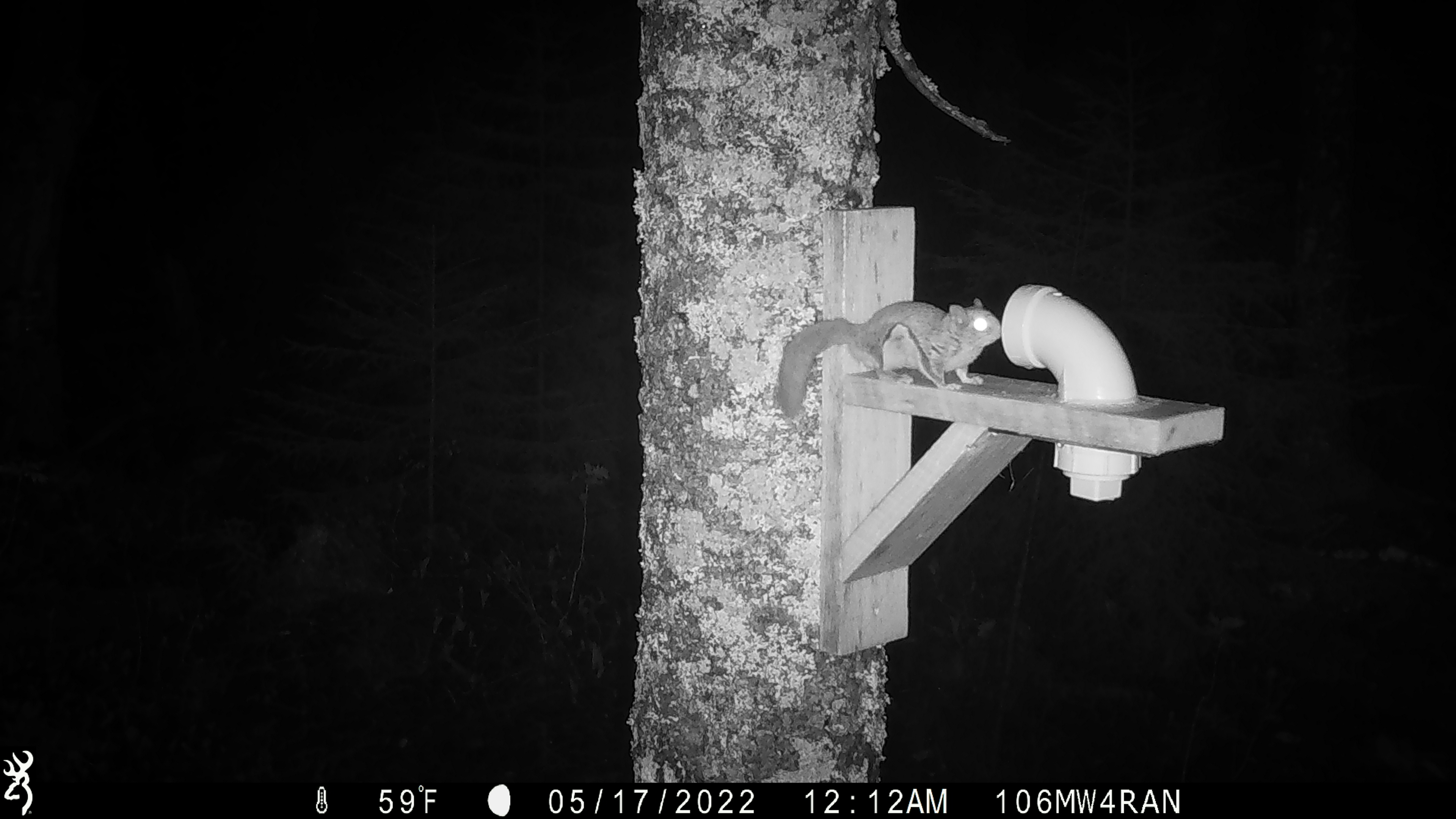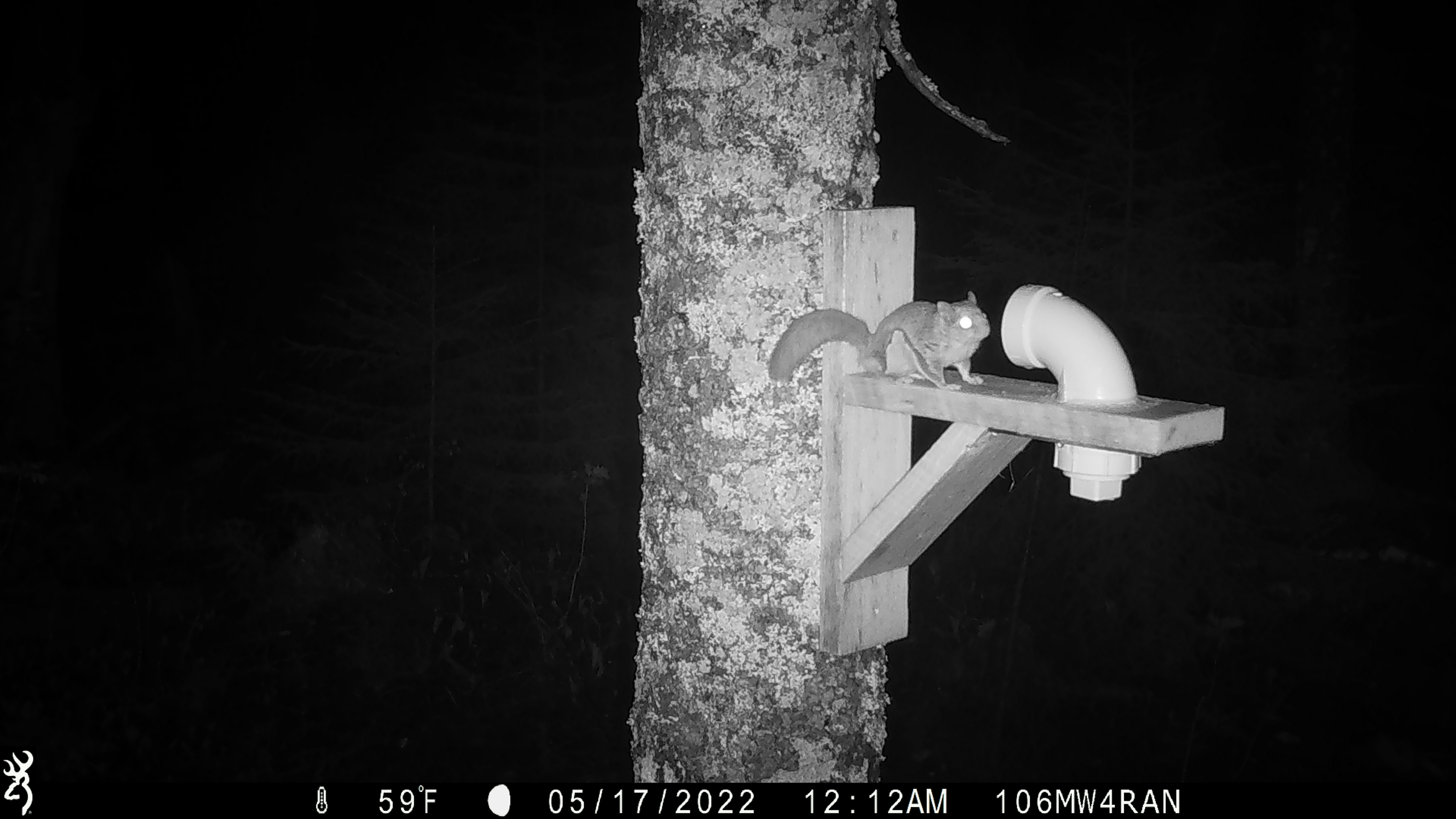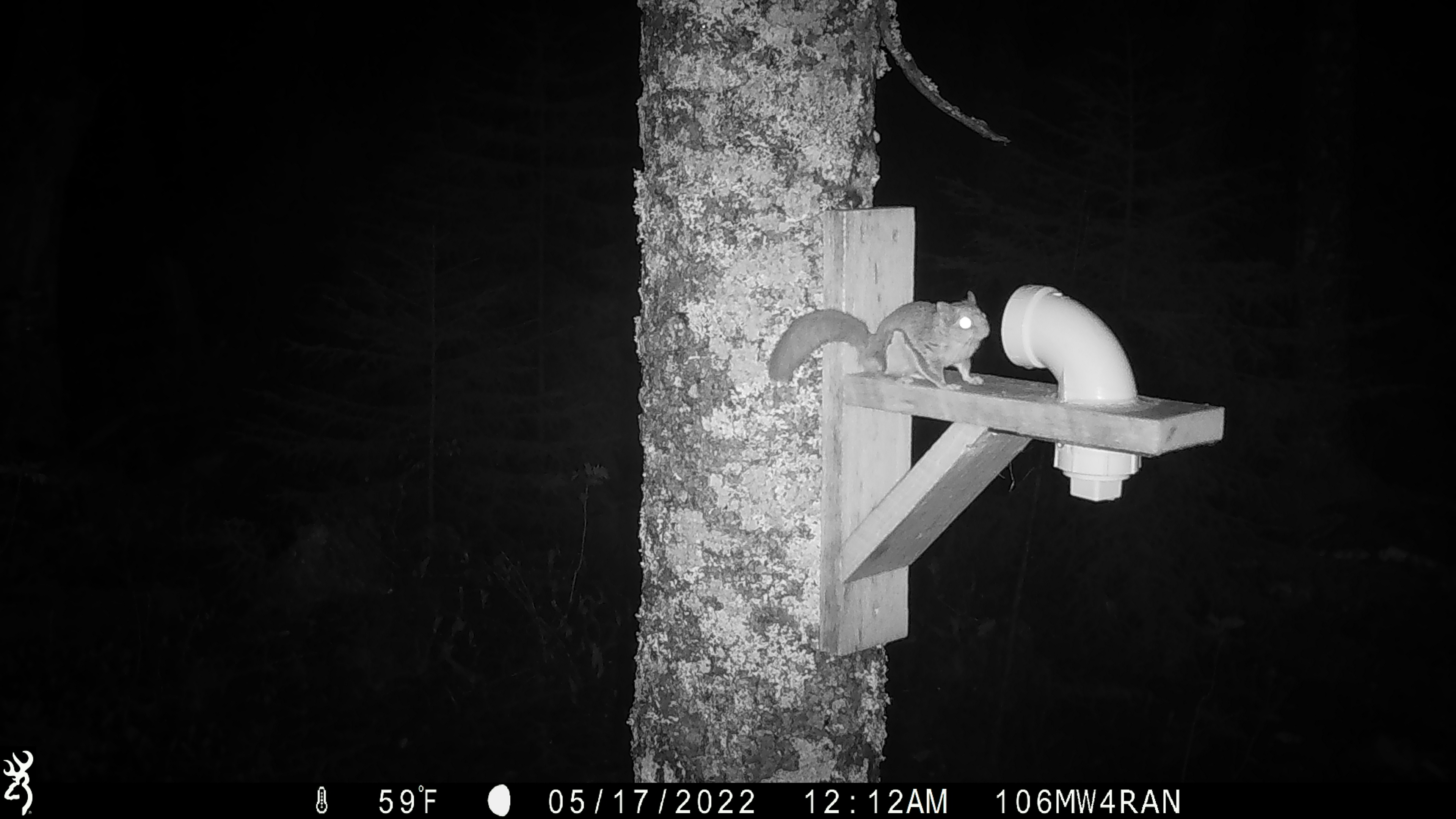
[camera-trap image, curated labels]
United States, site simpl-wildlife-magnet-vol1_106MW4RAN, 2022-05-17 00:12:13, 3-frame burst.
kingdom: Animalia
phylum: Chordata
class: Mammalia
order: Rodentia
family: Sciuridae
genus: Glaucomys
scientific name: Glaucomys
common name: flying squirrel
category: flying squirrel sp.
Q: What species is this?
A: Flying squirrel sp. (flying squirrel) (Glaucomys).